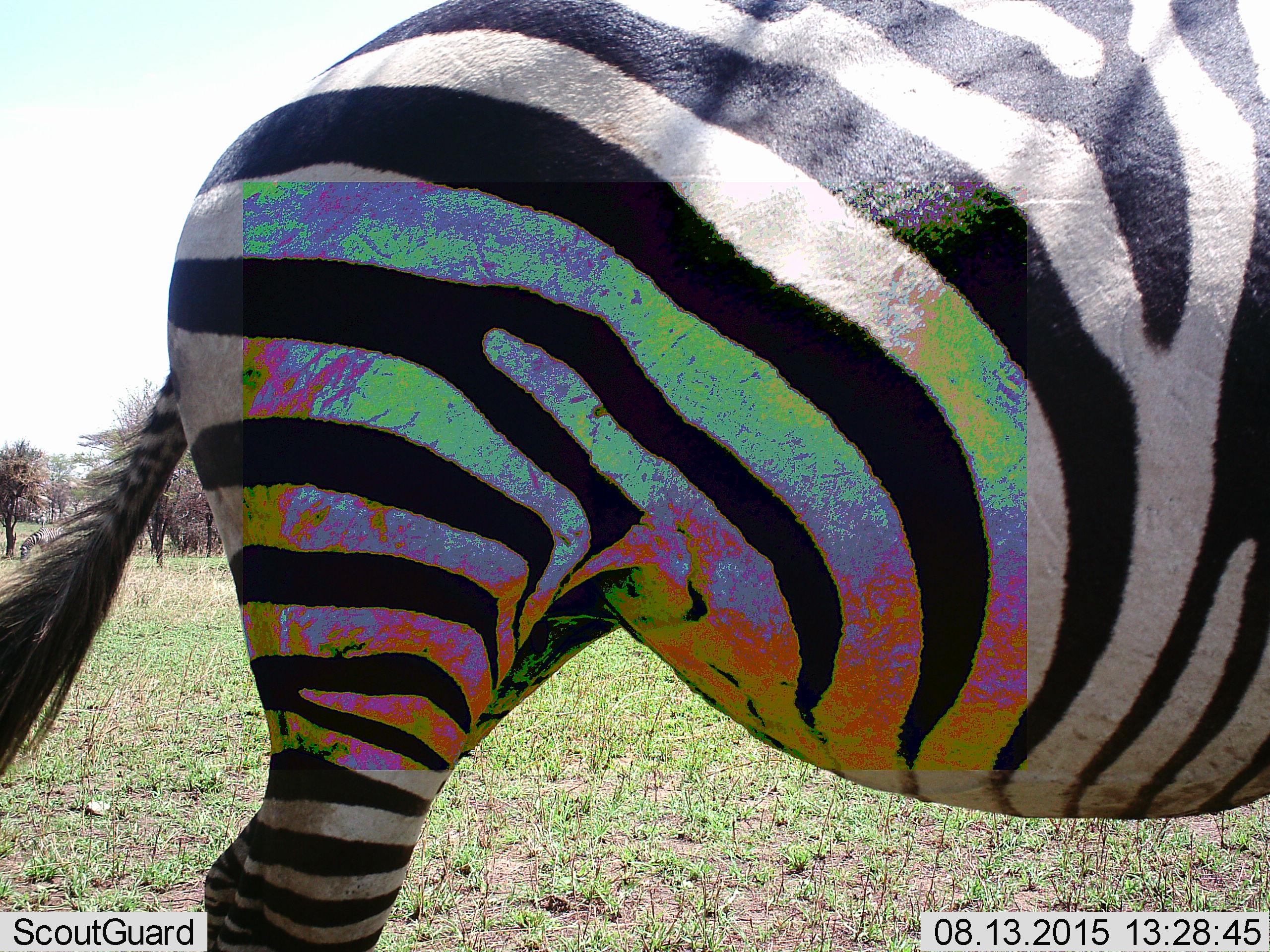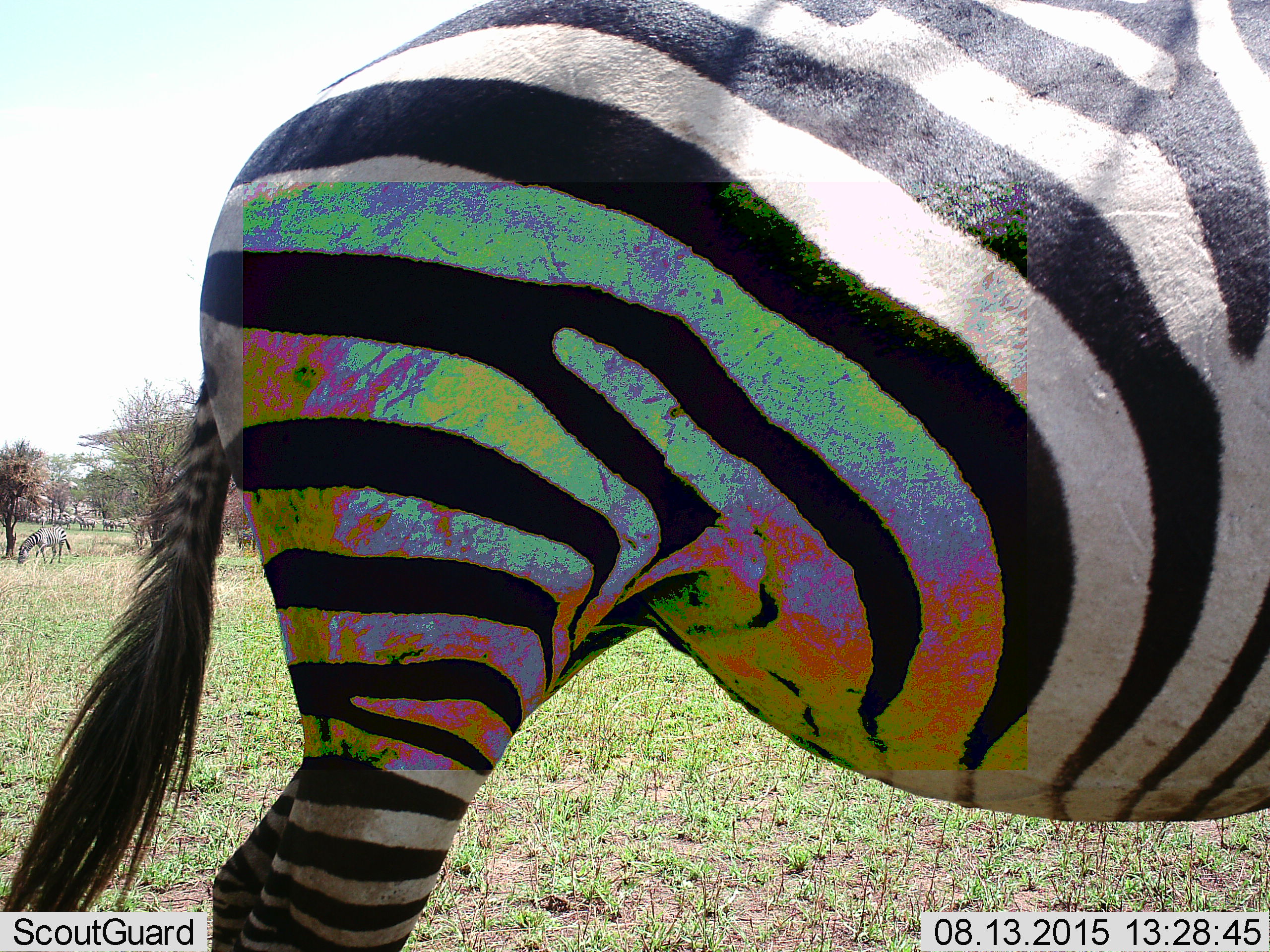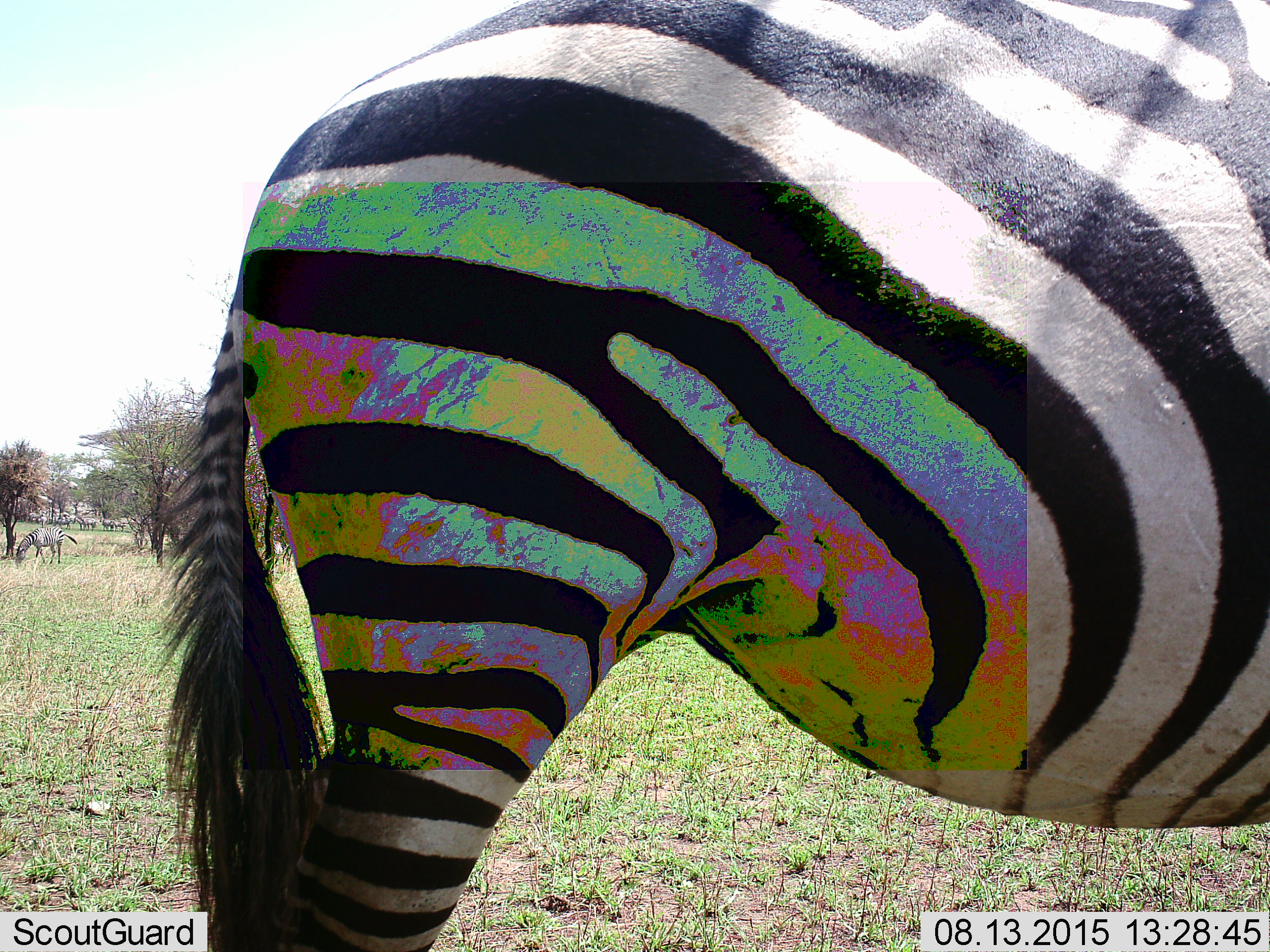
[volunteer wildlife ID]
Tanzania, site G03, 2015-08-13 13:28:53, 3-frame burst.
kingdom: Animalia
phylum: Chordata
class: Mammalia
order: Perissodactyla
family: Equidae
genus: Equus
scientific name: Equus quagga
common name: plains zebra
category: zebra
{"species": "zebra (plains zebra) (Equus quagga)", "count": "2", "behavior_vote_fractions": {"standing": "63%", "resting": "0%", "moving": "32%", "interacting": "0%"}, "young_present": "0%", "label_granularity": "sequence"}